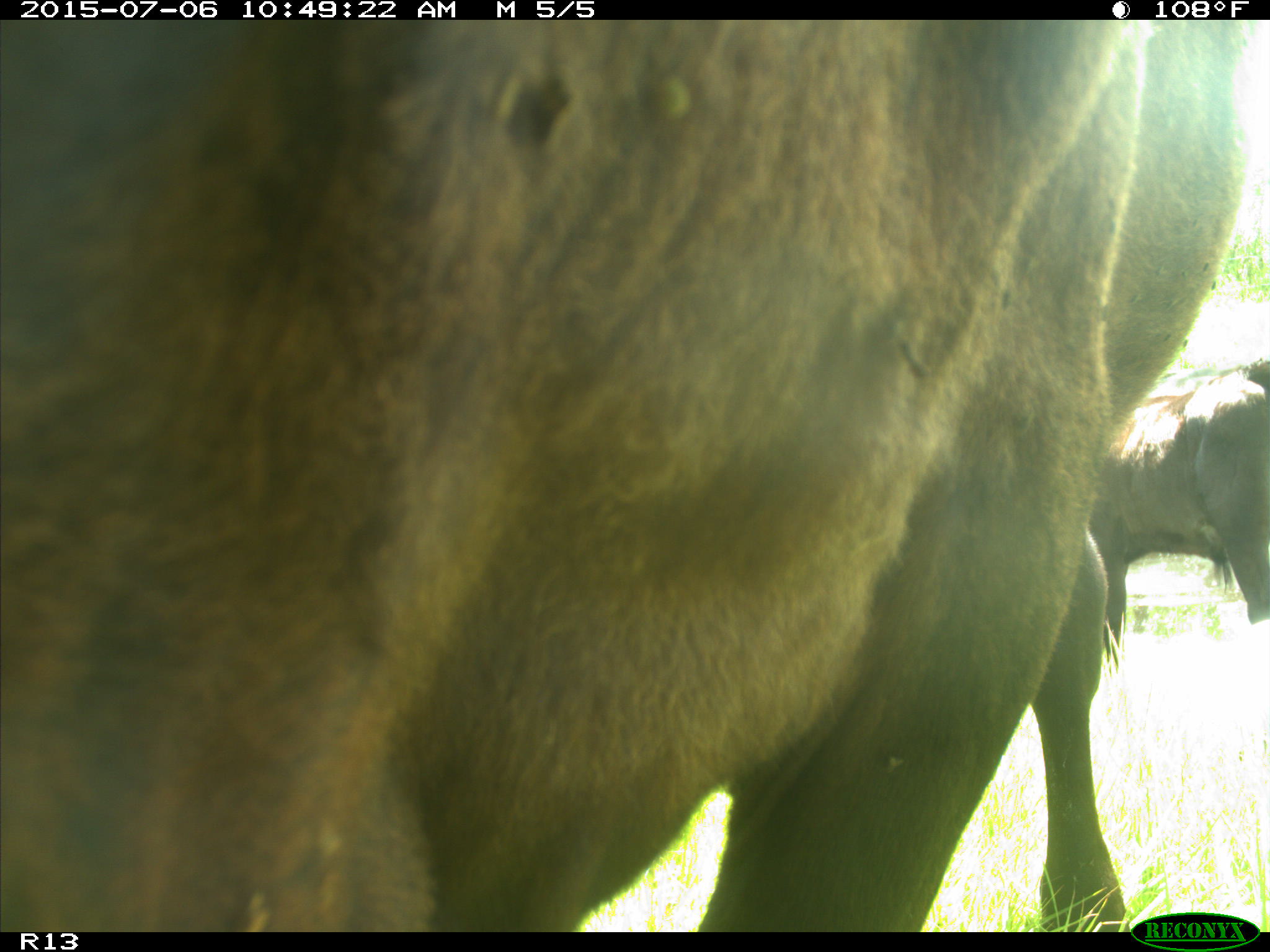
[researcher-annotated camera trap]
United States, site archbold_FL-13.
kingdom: Animalia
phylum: Chordata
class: Mammalia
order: Artiodactyla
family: Bovidae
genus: Bos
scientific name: Bos taurus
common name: domestic cow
Bos taurus (domestic cow).